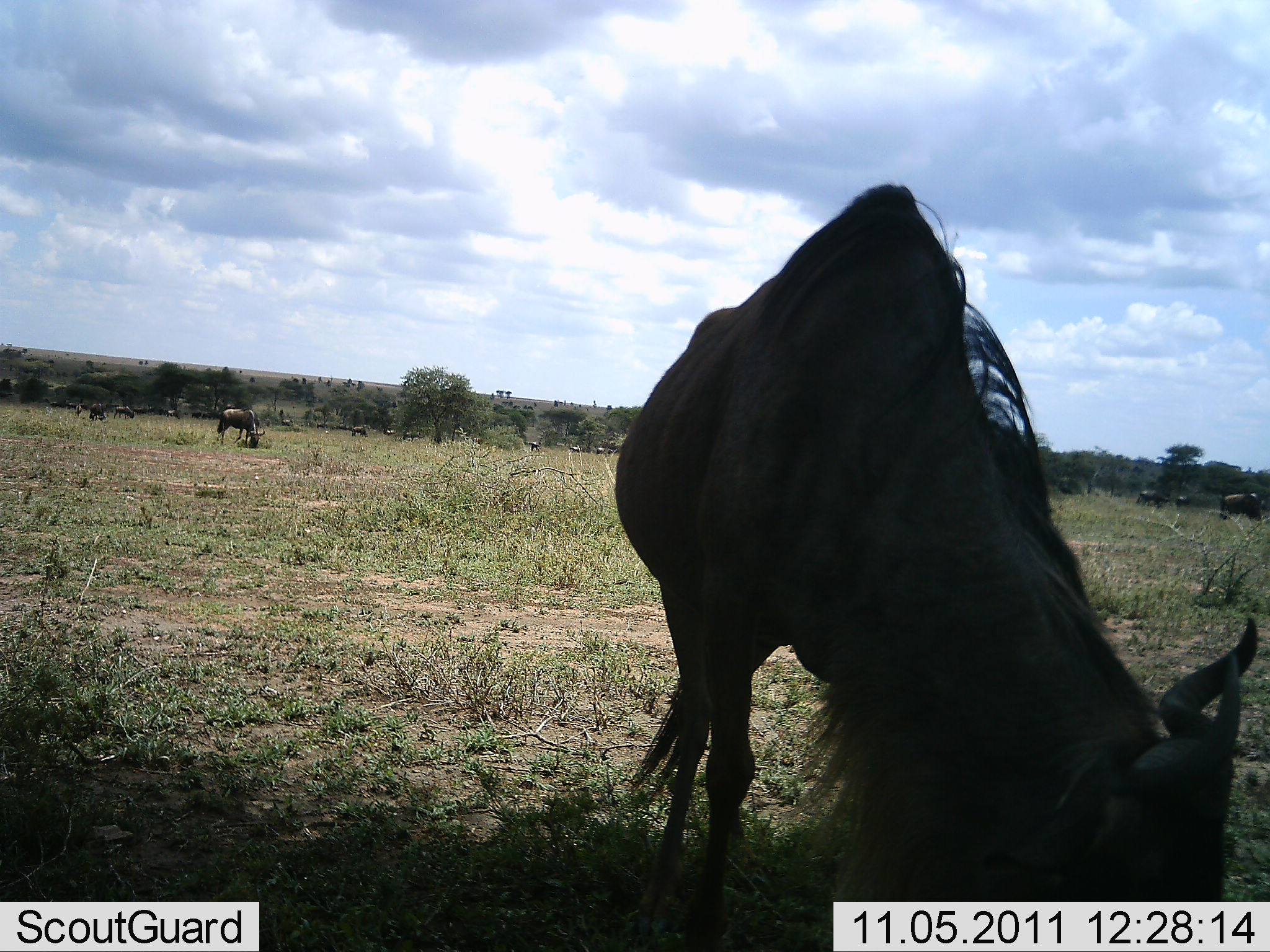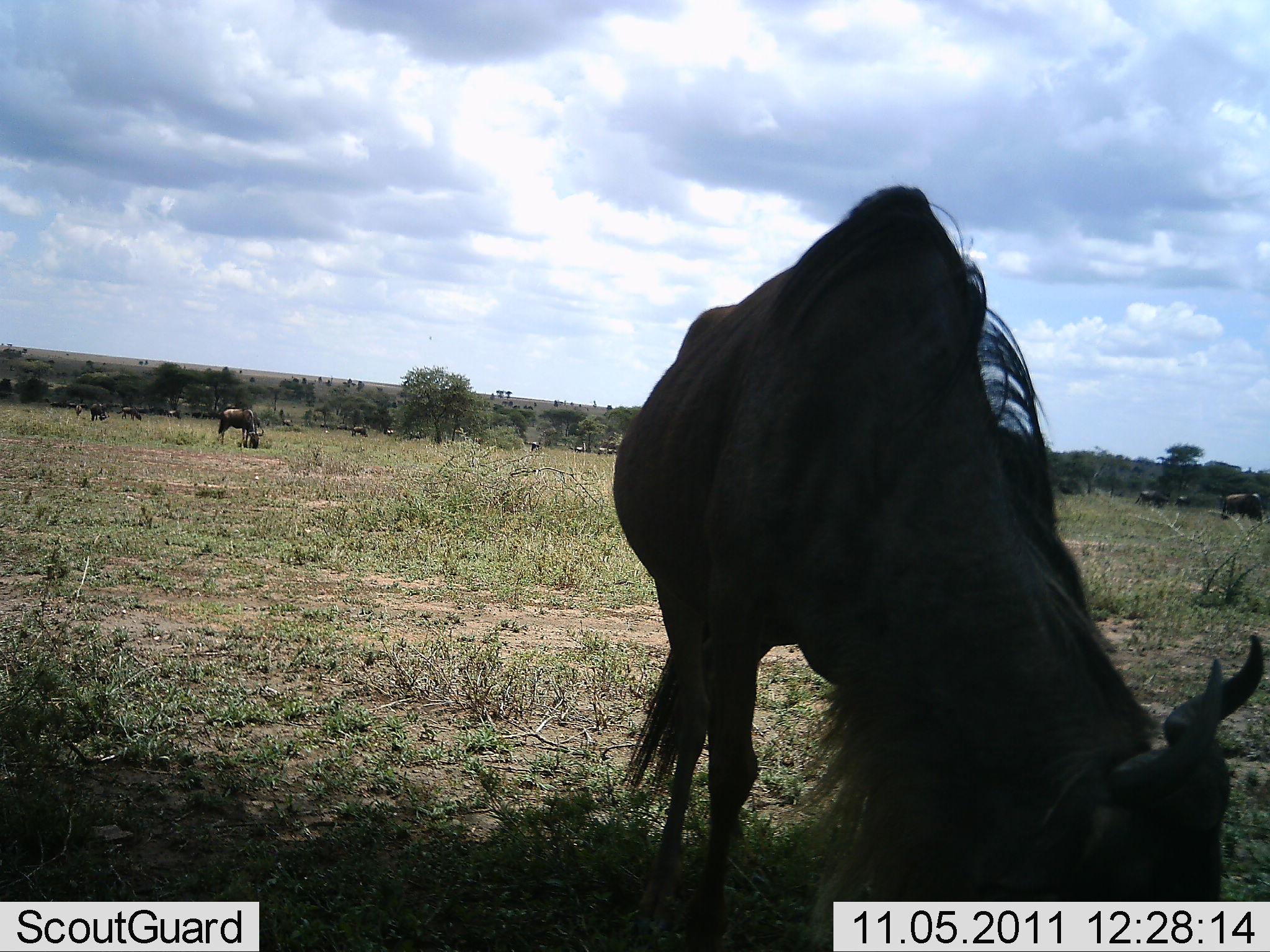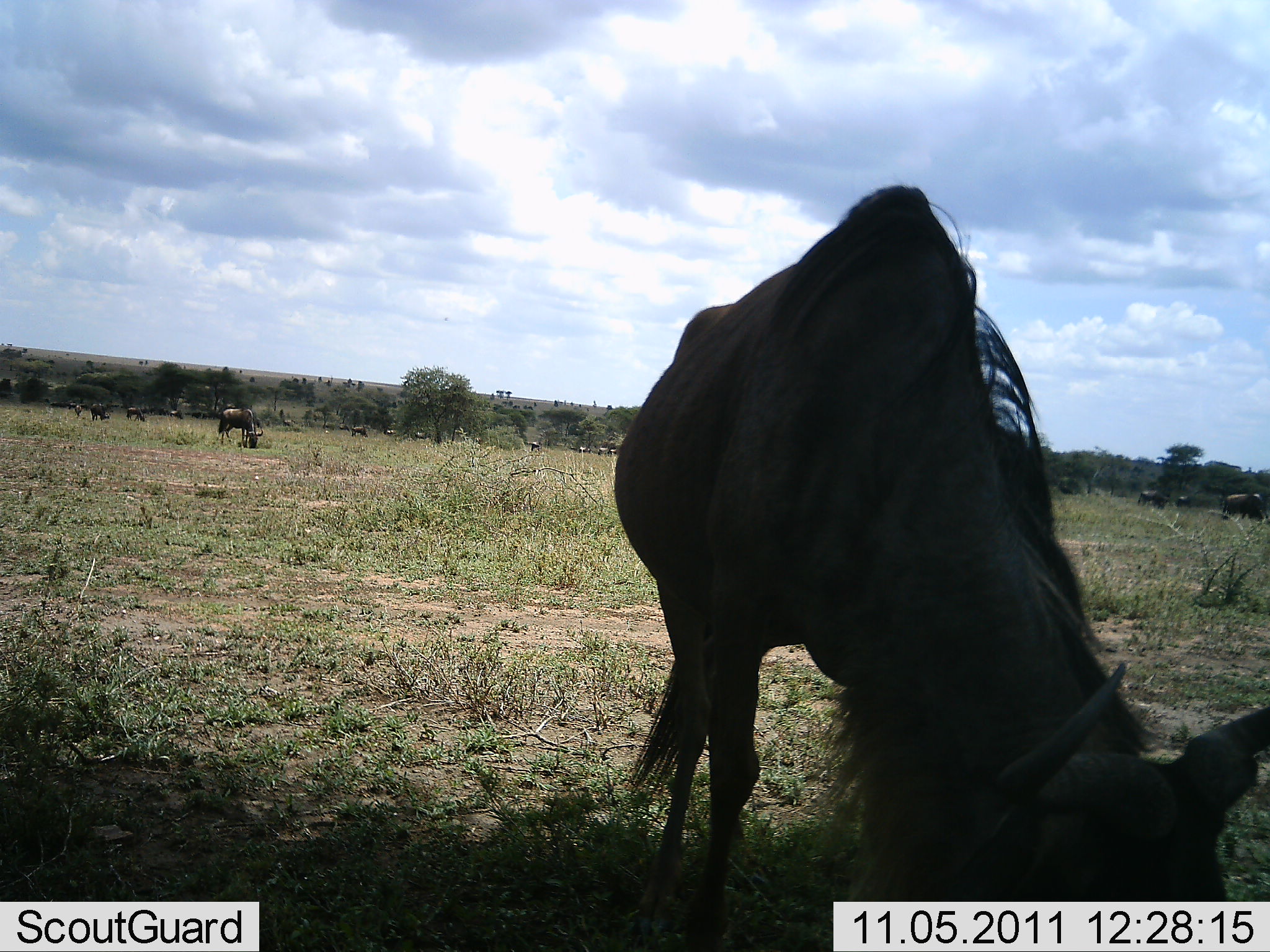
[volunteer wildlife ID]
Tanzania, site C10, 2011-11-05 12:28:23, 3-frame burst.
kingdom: Animalia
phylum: Chordata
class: Mammalia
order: Artiodactyla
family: Bovidae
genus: Connochaetes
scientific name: Connochaetes taurinus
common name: blue wildebeest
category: wildebeest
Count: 11-50.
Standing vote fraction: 55%.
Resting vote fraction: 9%.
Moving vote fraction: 18%.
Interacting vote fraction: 9%.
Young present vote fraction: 0%.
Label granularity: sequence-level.